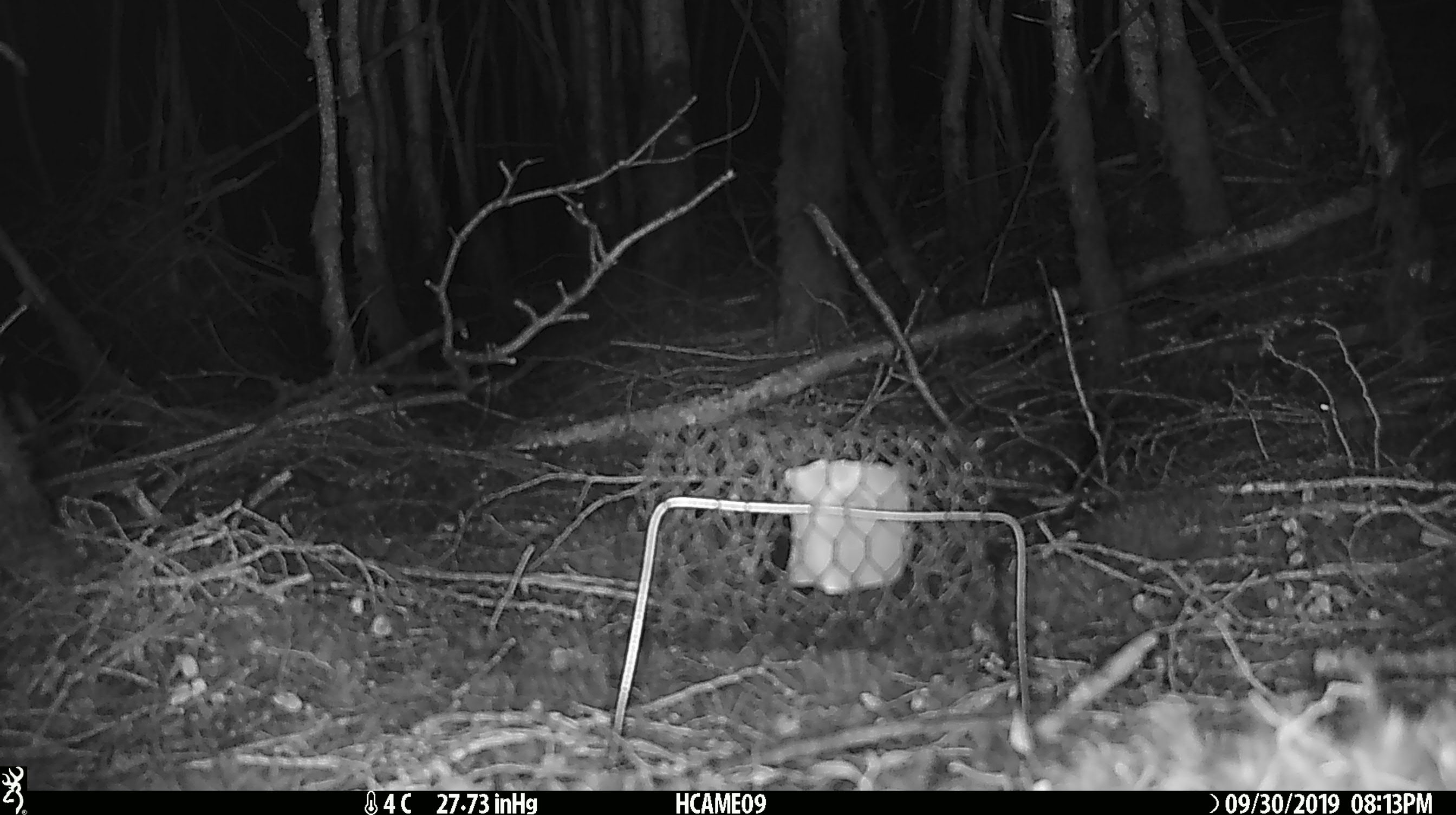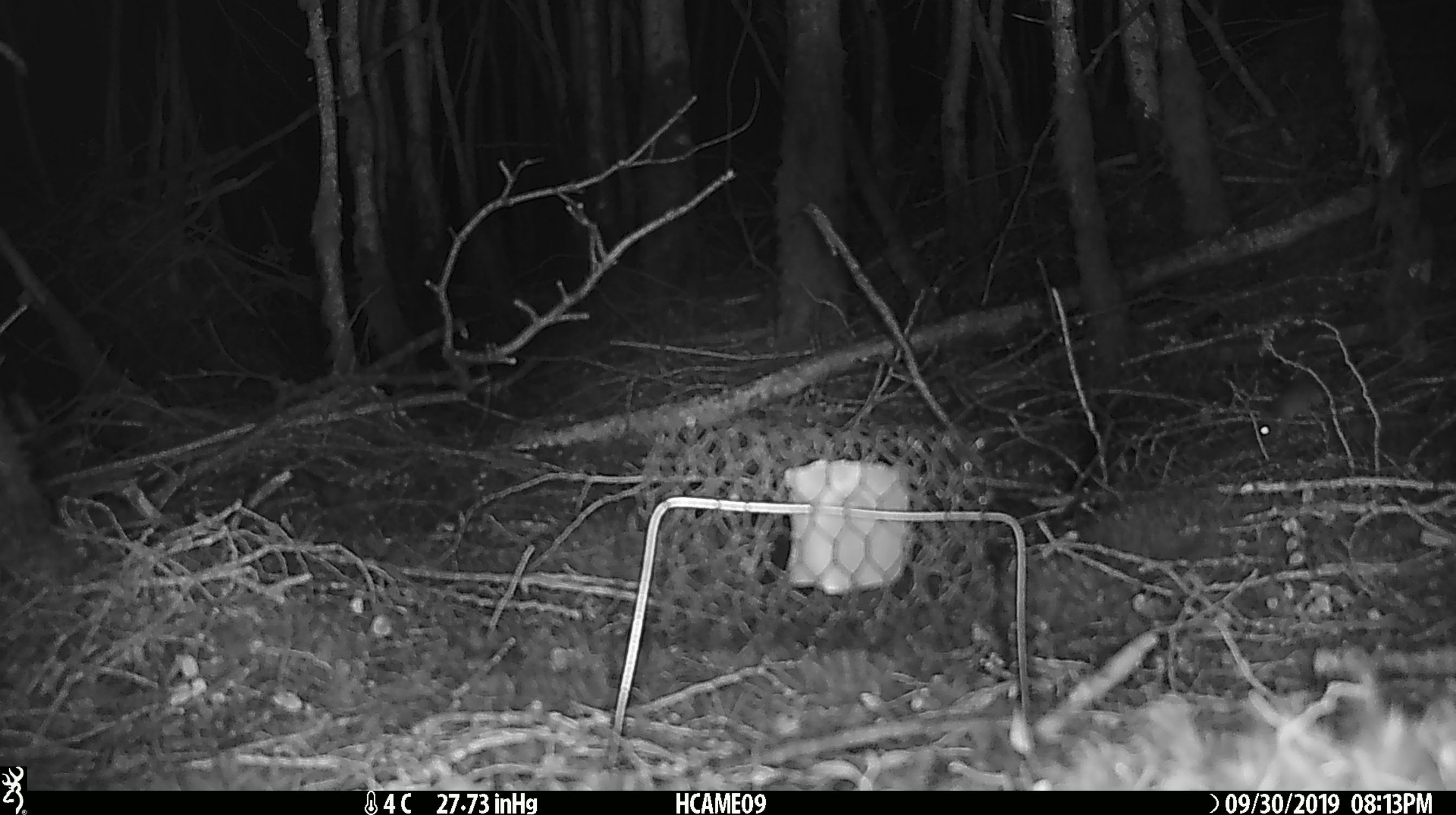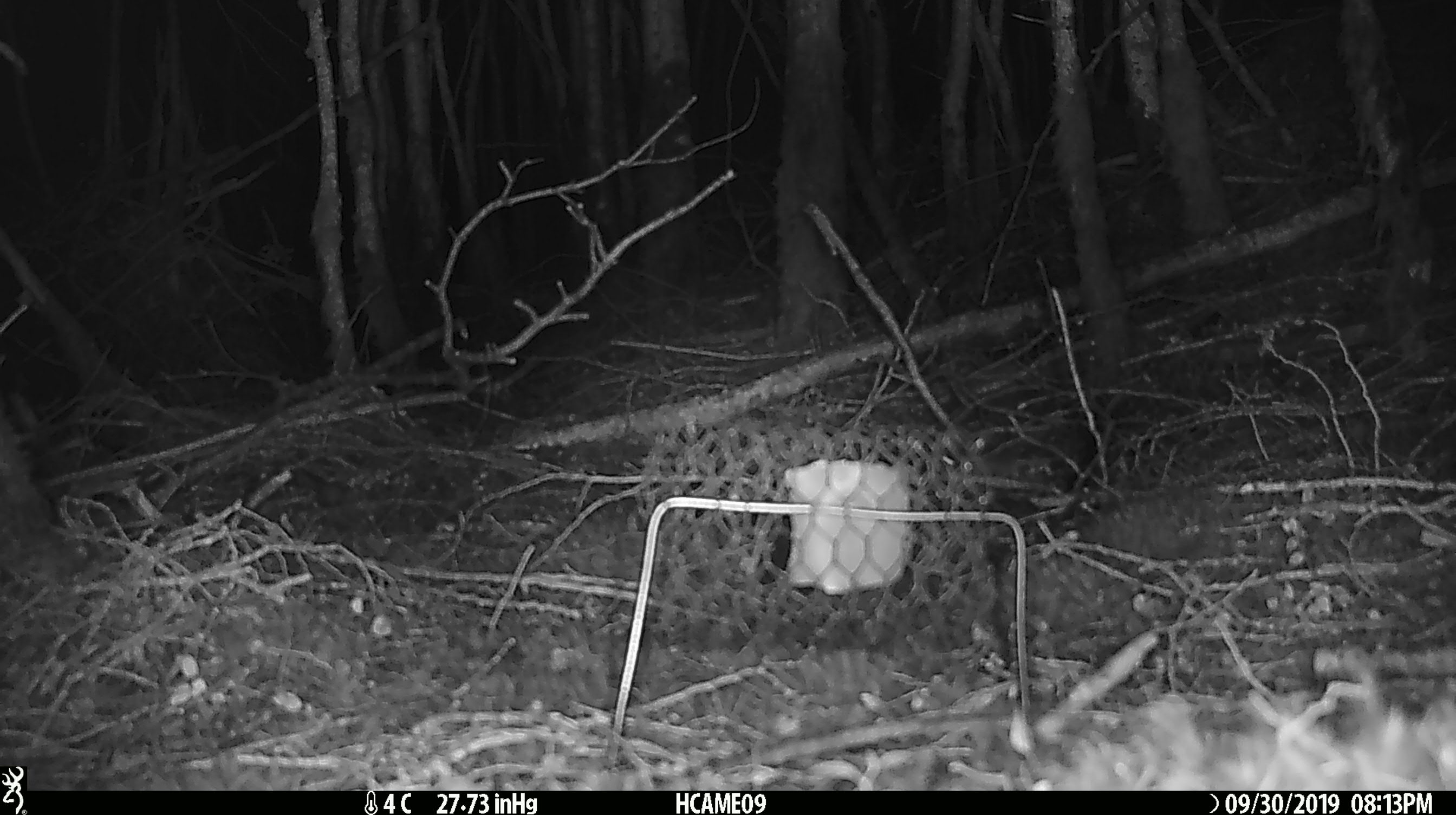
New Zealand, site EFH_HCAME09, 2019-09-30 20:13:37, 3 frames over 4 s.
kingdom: Animalia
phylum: Chordata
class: Mammalia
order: Rodentia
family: Muridae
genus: Mus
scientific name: Mus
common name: mouse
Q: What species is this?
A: Mouse (Mus).